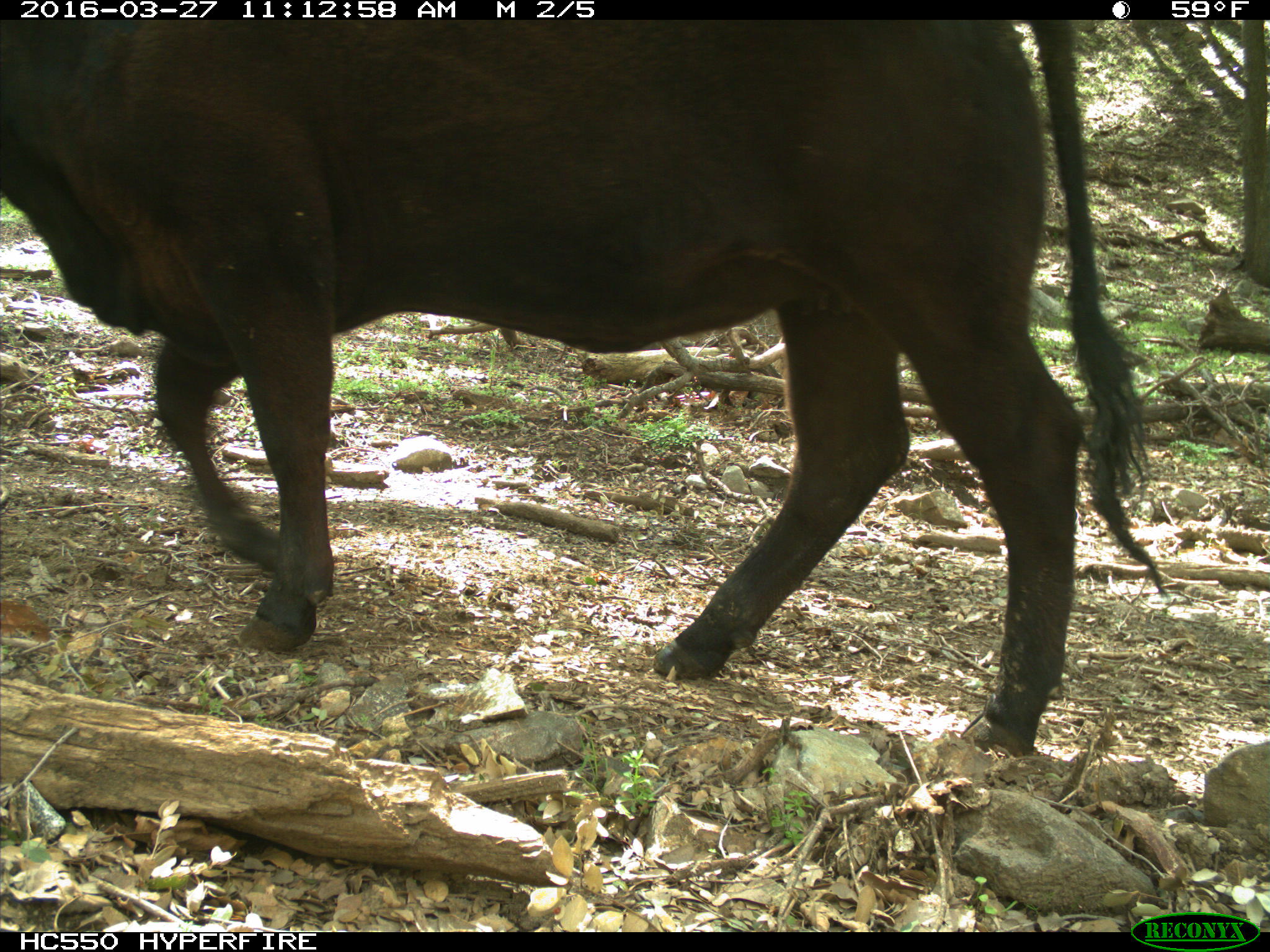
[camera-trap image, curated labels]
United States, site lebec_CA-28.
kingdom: Animalia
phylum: Chordata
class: Mammalia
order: Artiodactyla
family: Bovidae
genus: Bos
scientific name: Bos taurus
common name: domestic cow